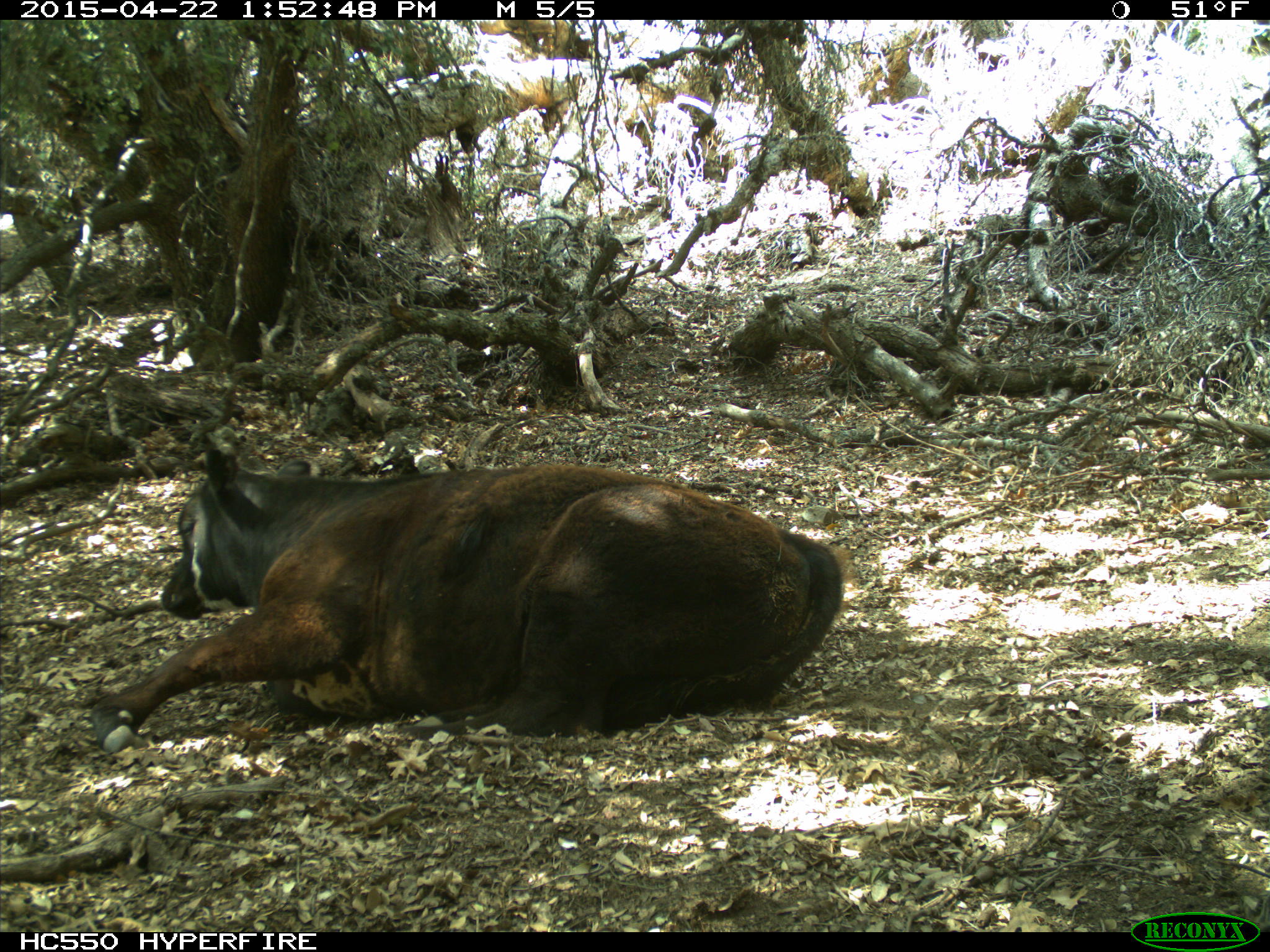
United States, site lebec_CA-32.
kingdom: Animalia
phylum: Chordata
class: Mammalia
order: Artiodactyla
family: Bovidae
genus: Bos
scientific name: Bos taurus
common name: domestic cow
Bos taurus (domestic cow).